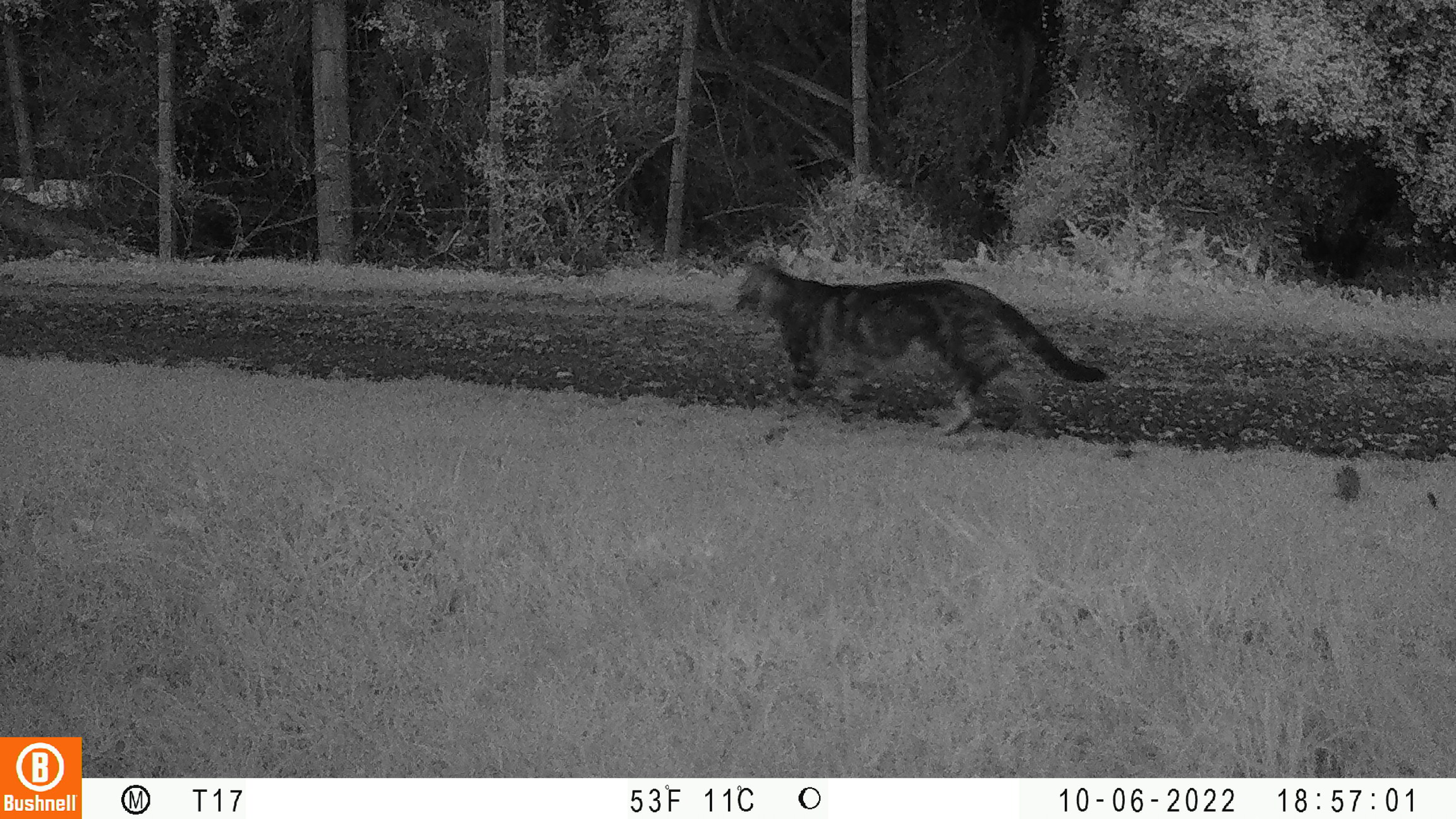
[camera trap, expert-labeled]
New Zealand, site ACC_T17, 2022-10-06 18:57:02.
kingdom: Animalia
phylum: Chordata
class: Mammalia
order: Carnivora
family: Felidae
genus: Felis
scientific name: Felis catus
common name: domestic cat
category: cat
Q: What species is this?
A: Cat (domestic cat) (Felis catus).